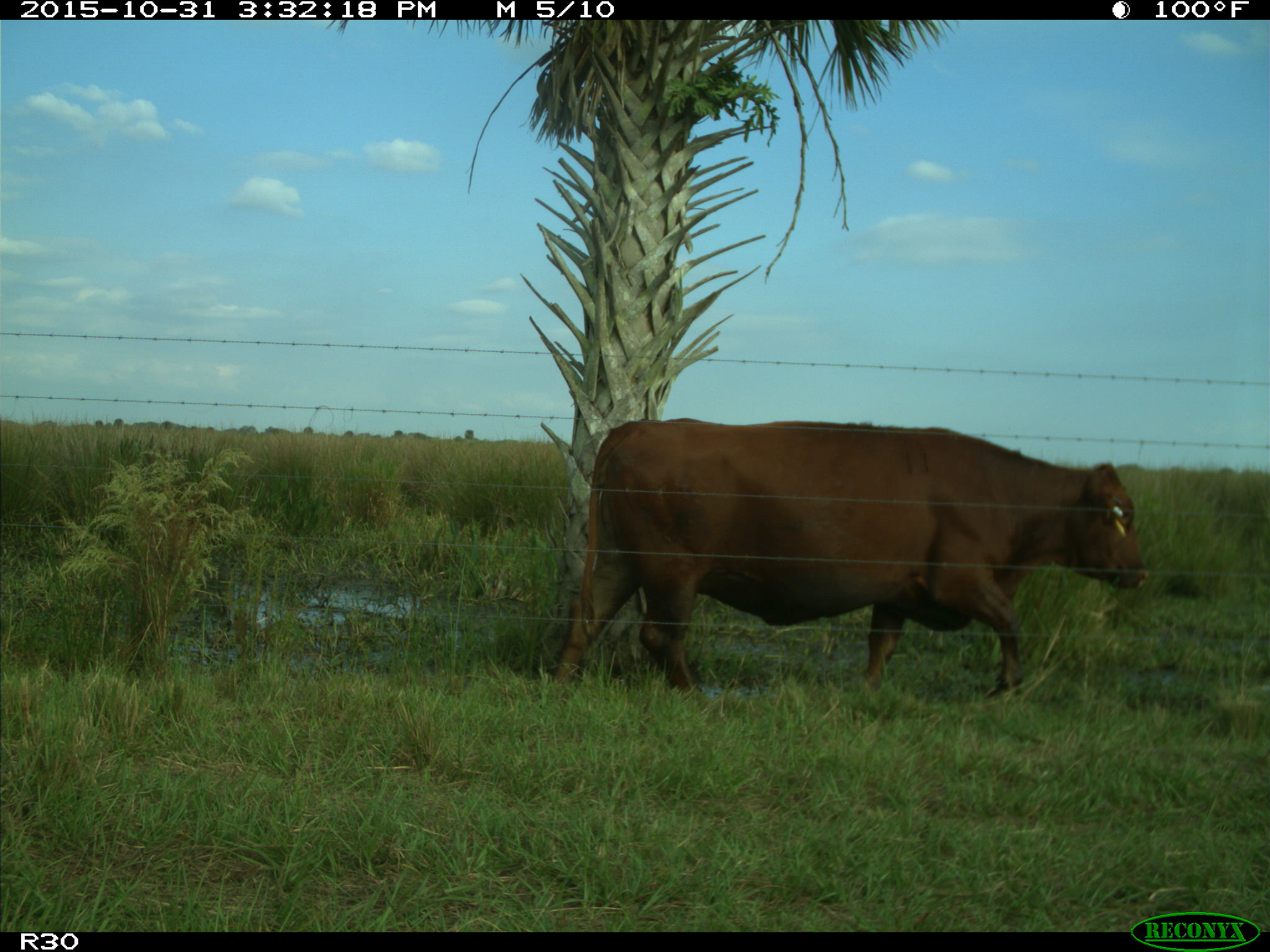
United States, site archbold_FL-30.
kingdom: Animalia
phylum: Chordata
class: Mammalia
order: Artiodactyla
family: Bovidae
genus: Bos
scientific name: Bos taurus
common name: domestic cow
Bos taurus (domestic cow).